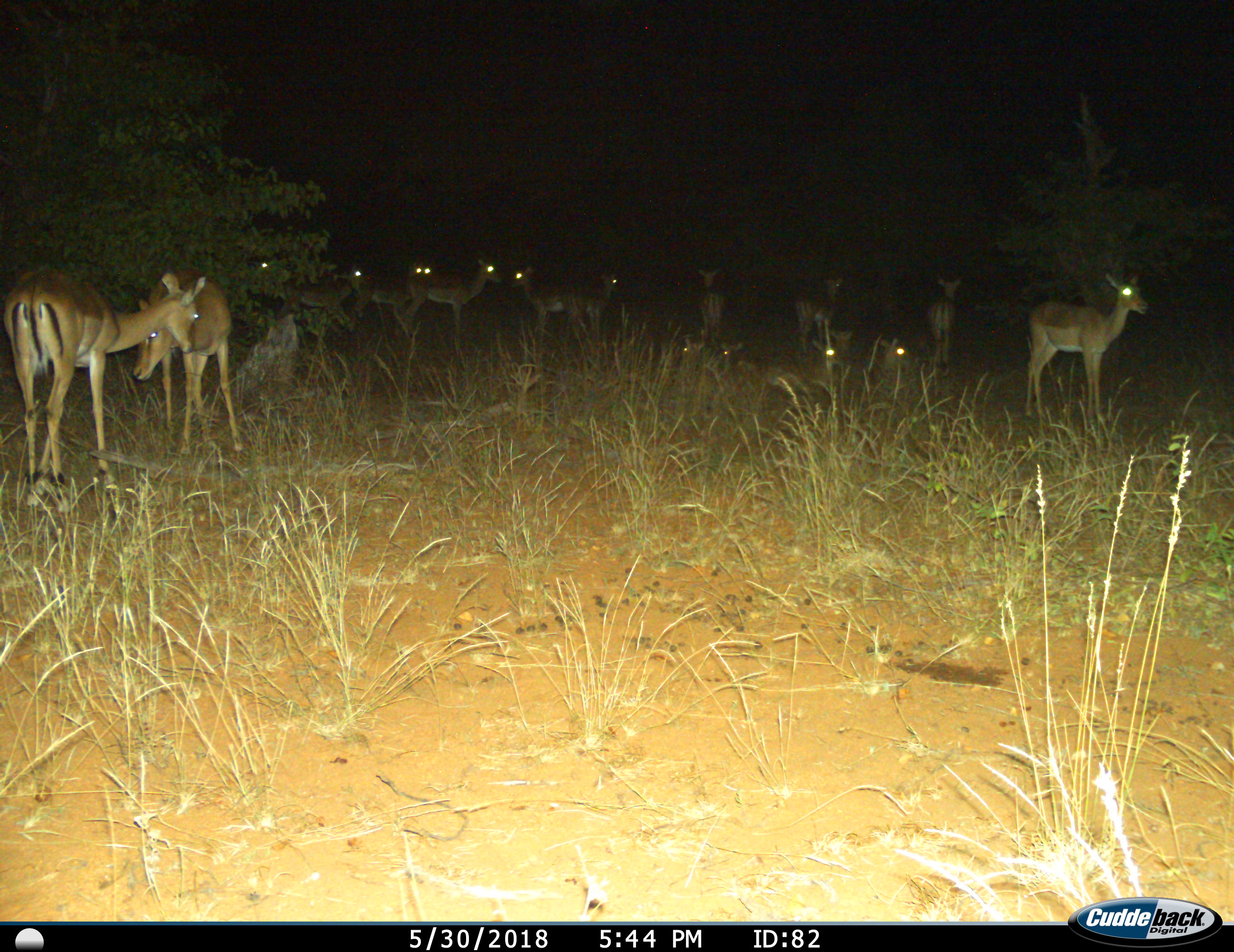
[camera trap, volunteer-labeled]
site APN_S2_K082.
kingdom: Animalia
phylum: Chordata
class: Mammalia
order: Artiodactyla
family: Bovidae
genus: Aepyceros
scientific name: Aepyceros melampus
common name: impala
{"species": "impala (Aepyceros melampus)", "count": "11-50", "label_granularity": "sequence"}